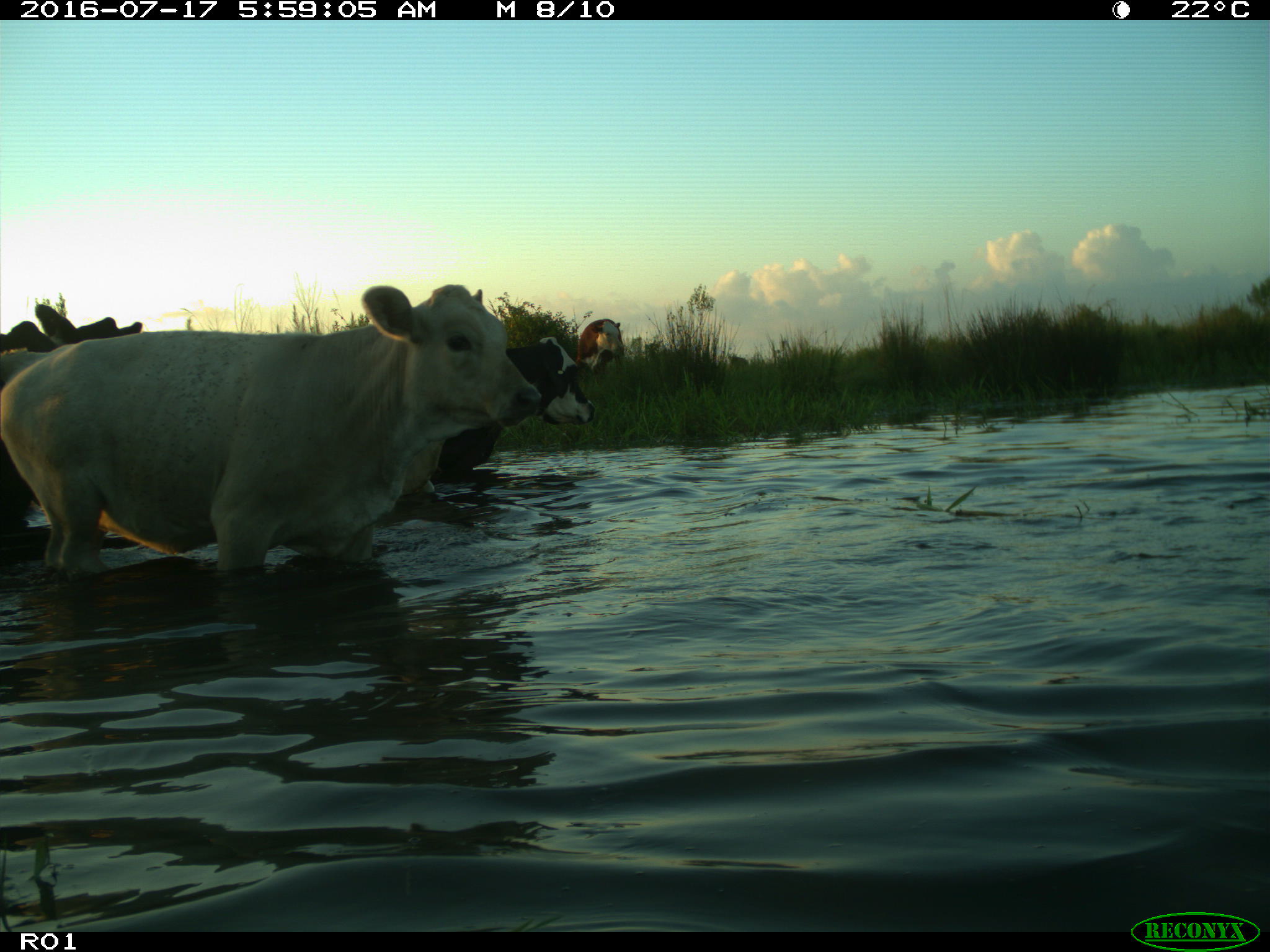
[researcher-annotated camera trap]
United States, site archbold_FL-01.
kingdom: Animalia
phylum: Chordata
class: Mammalia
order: Artiodactyla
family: Bovidae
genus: Bos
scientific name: Bos taurus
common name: domestic cow